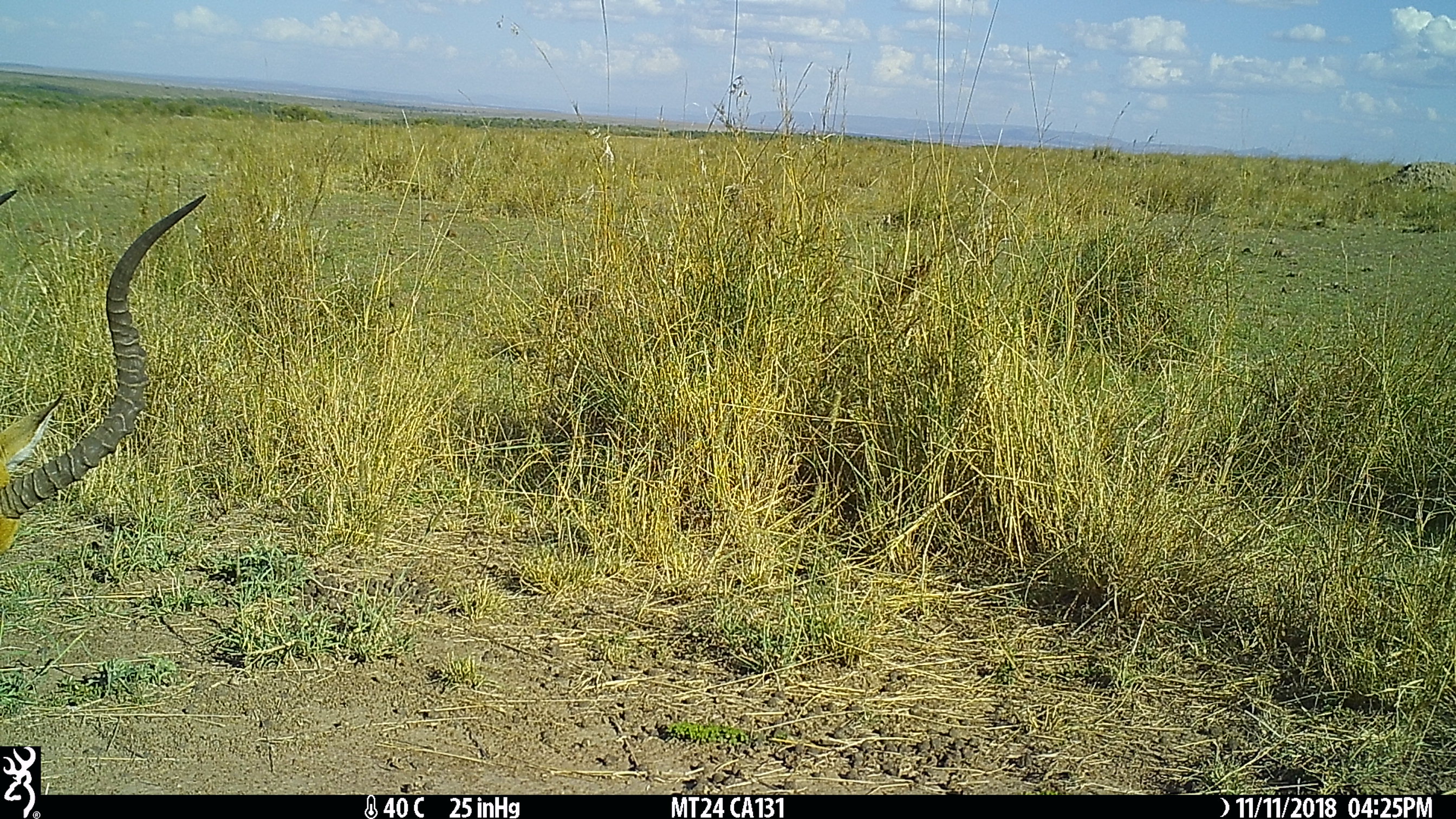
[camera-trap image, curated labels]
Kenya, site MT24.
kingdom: Animalia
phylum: Chordata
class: Mammalia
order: Artiodactyla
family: Bovidae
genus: Aepyceros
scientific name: Aepyceros melampus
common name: impala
Impala (Aepyceros melampus).